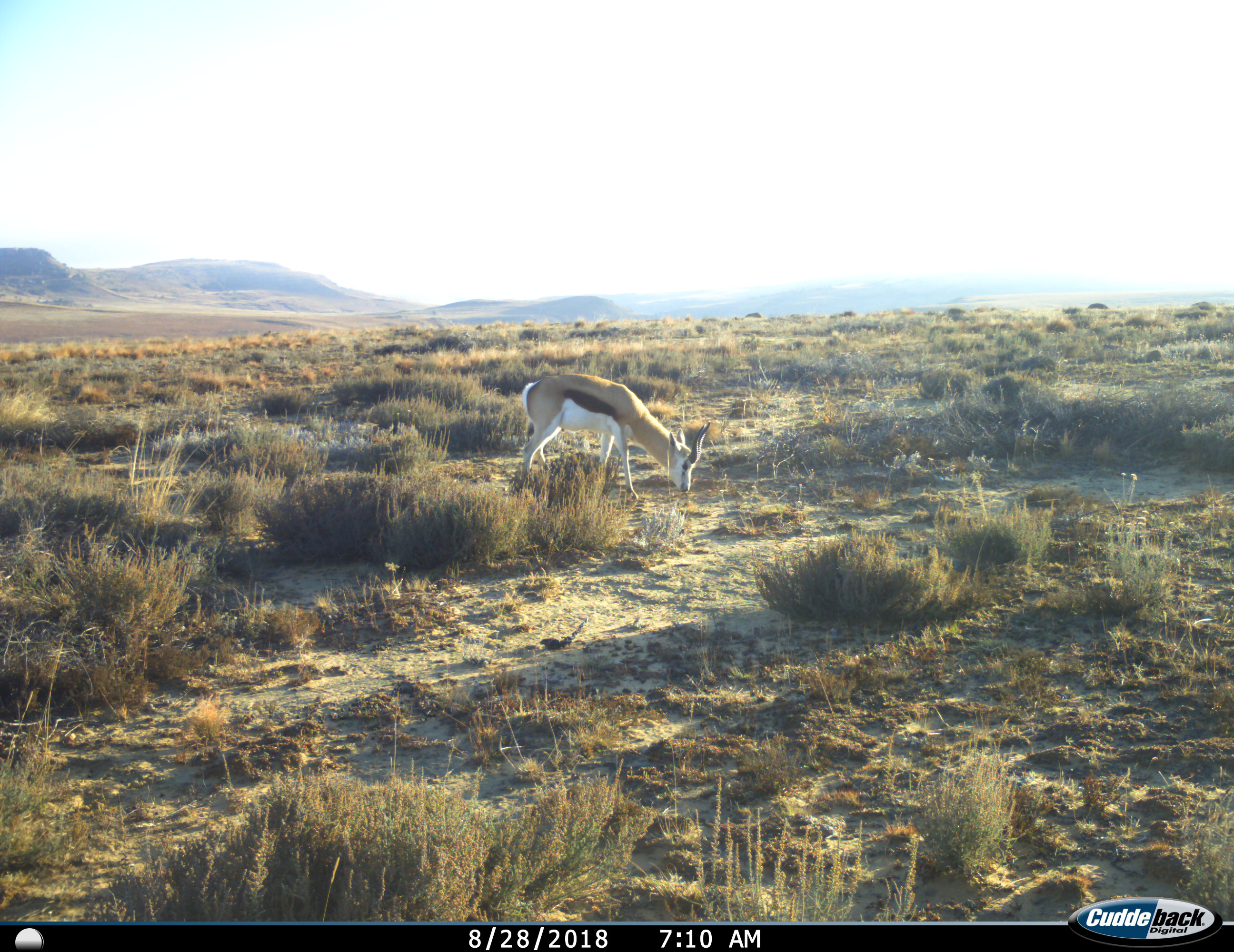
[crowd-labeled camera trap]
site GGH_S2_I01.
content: unidentified animal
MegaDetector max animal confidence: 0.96